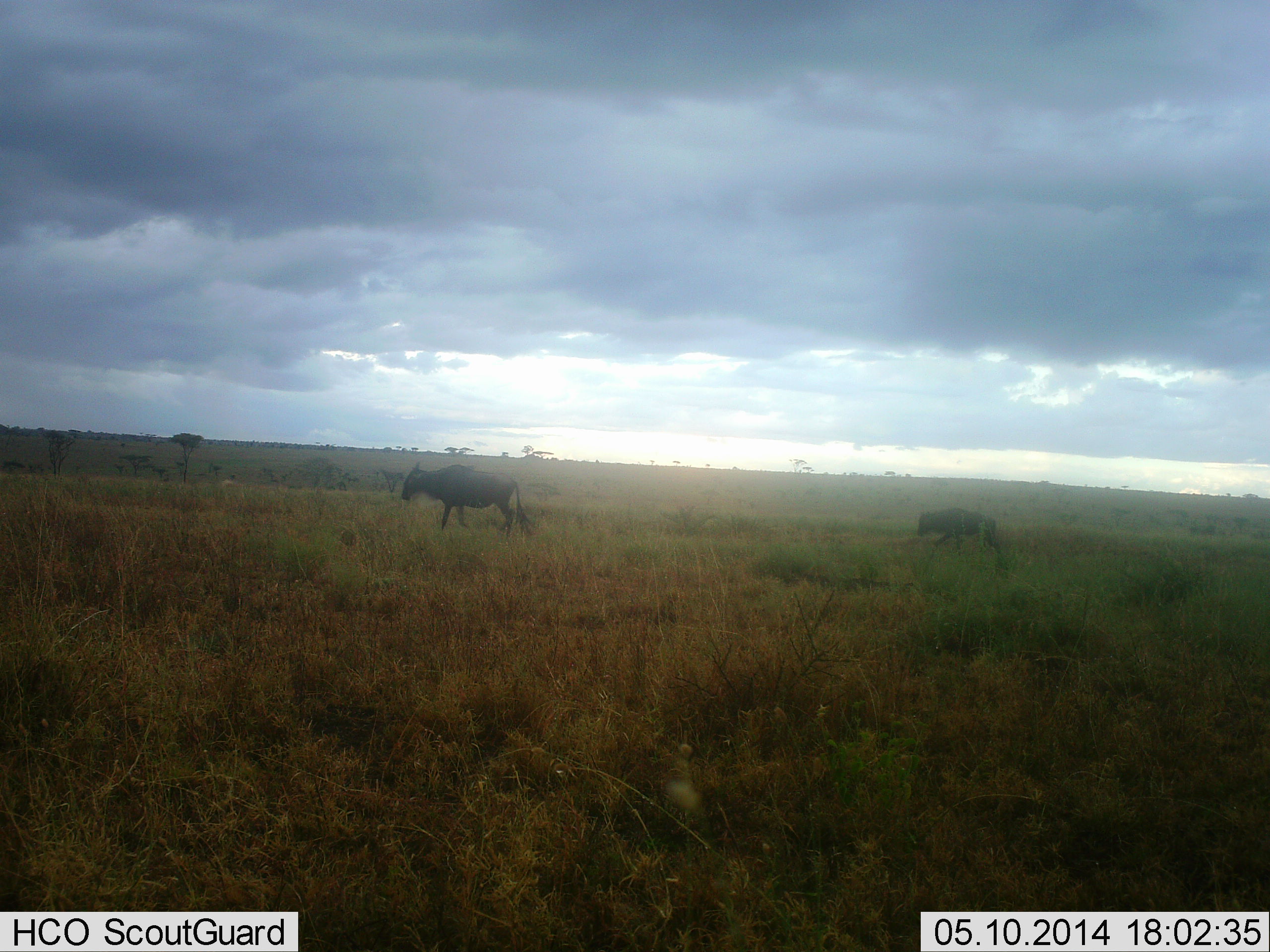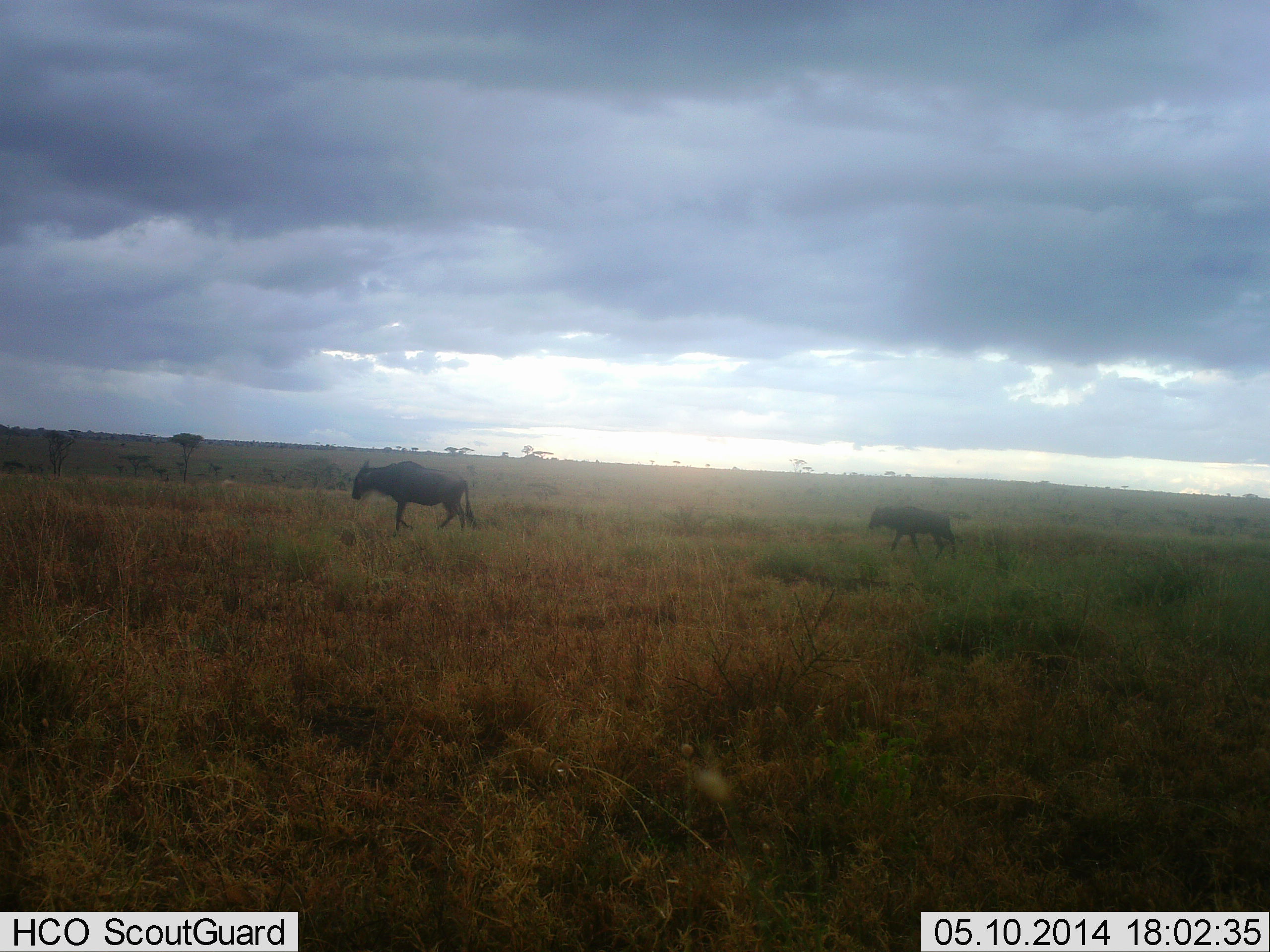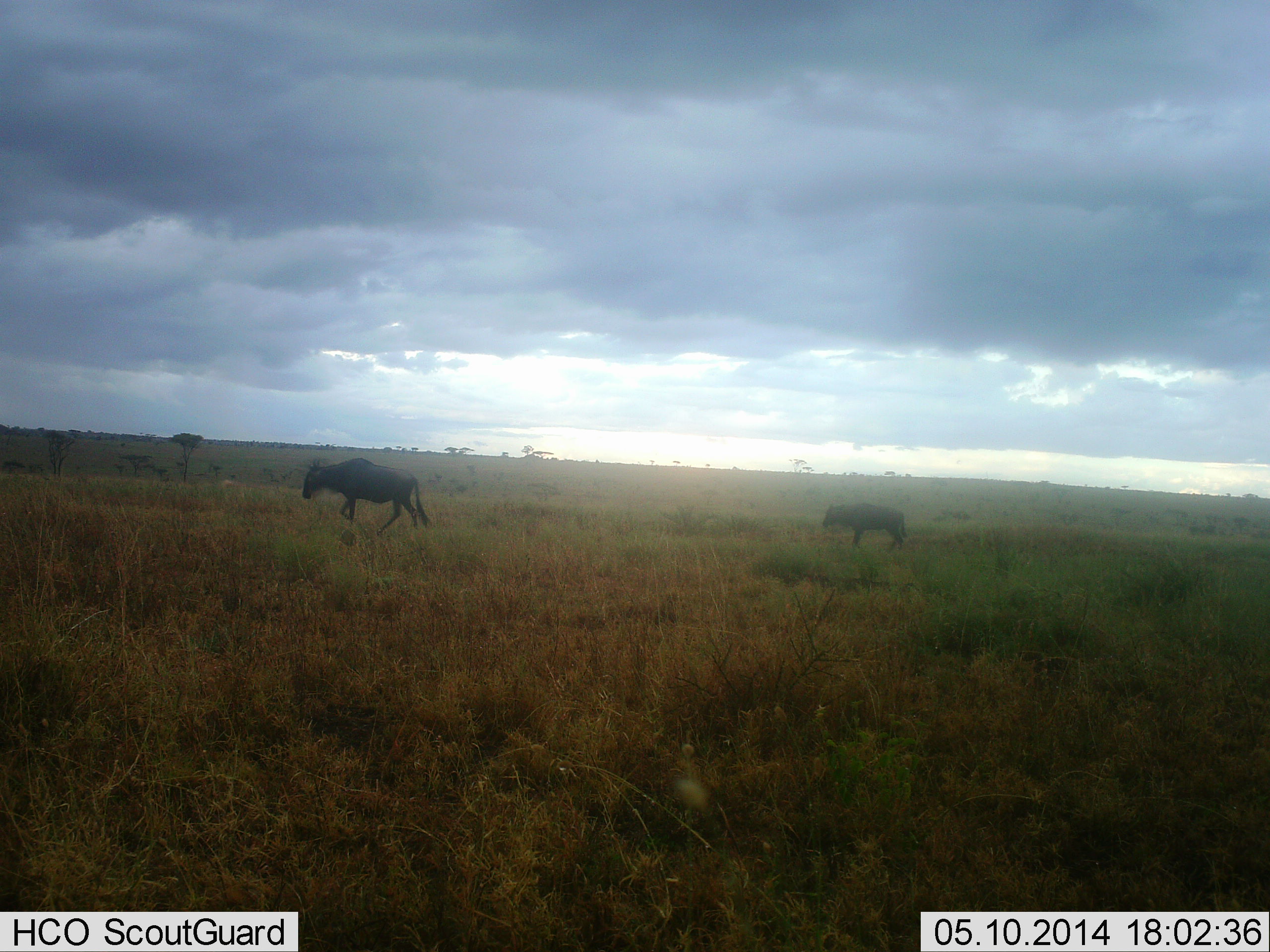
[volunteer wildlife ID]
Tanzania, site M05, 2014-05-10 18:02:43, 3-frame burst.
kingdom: Animalia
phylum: Chordata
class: Mammalia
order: Artiodactyla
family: Bovidae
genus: Connochaetes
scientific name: Connochaetes taurinus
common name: blue wildebeest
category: wildebeest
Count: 2.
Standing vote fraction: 0%.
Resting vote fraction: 0%.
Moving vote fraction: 100%.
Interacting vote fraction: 0%.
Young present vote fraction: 60%.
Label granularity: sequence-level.